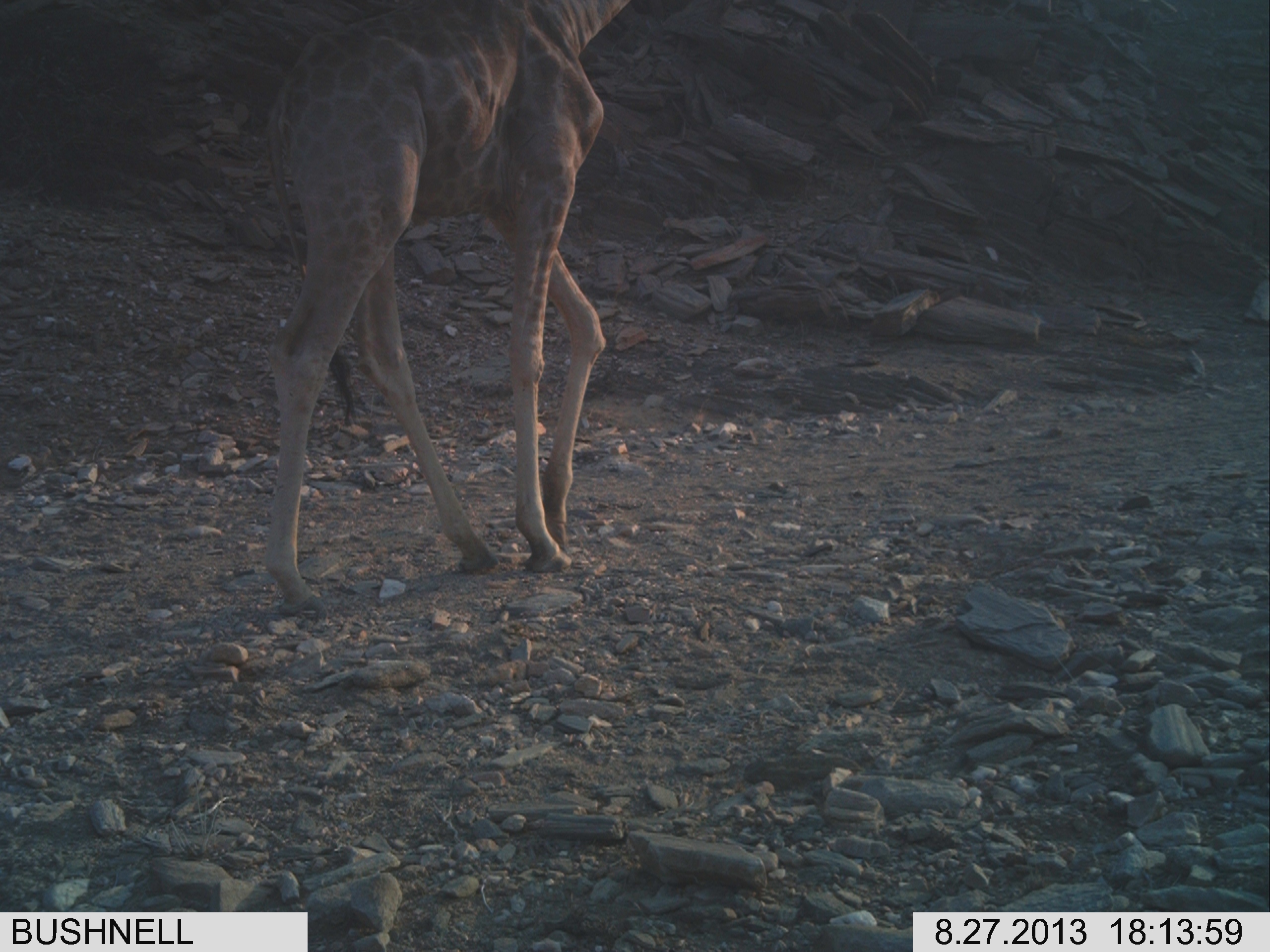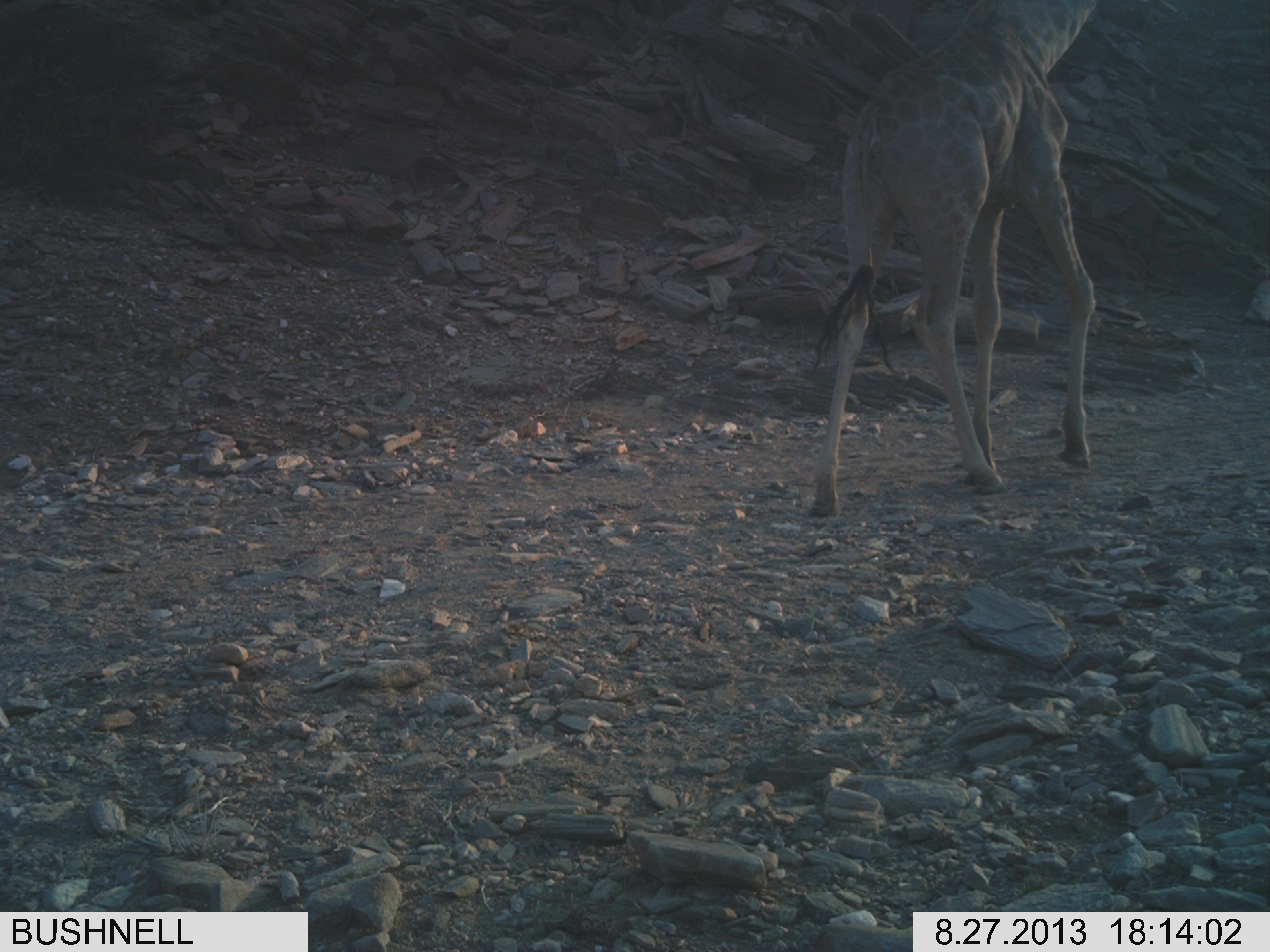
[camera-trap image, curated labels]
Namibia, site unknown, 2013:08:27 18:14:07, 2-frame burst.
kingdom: Animalia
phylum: Chordata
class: Mammalia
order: Artiodactyla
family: Giraffidae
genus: Giraffa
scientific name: Giraffa camelopardalis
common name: giraffe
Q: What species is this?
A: Giraffa camelopardalis (giraffe).